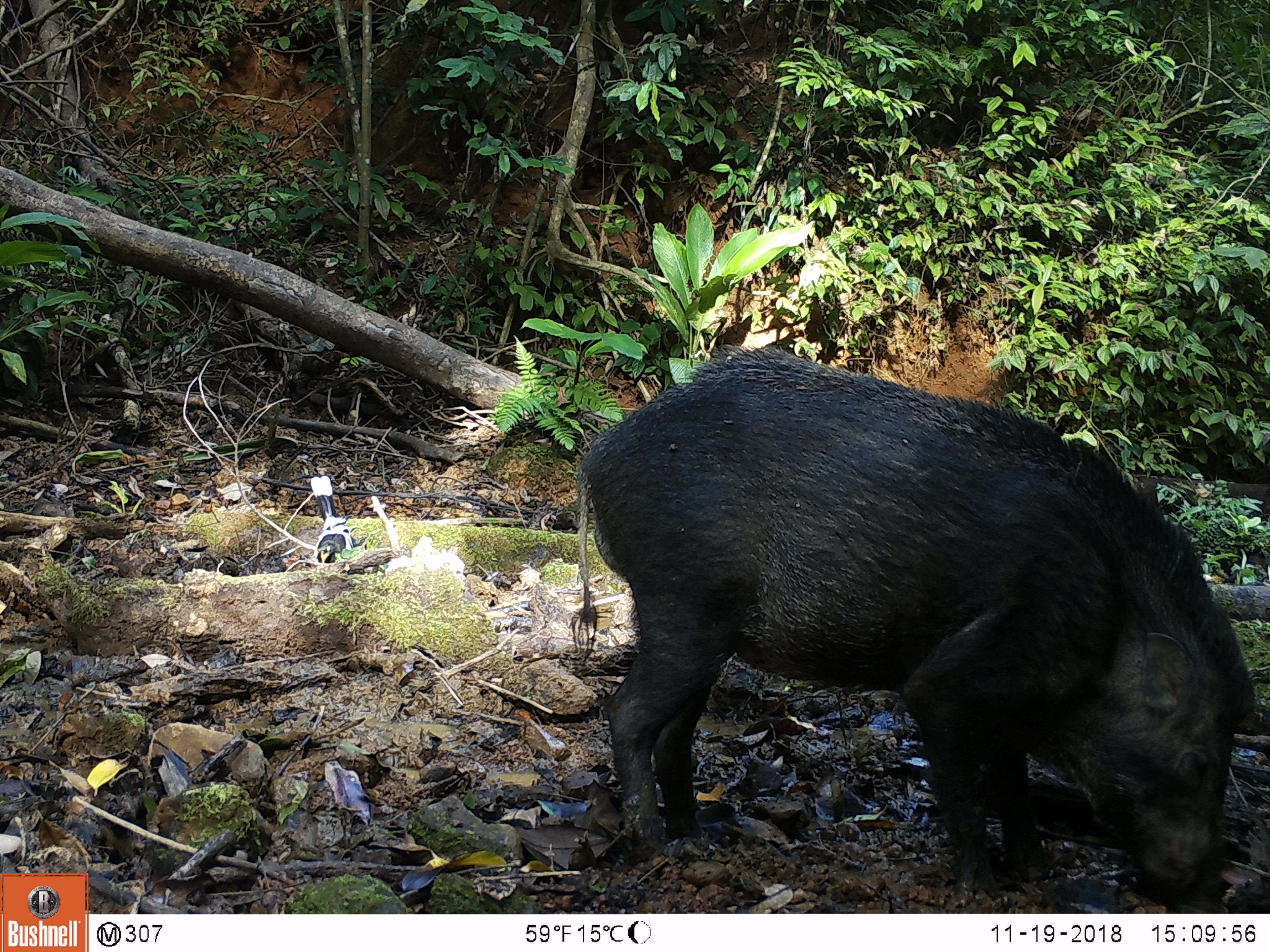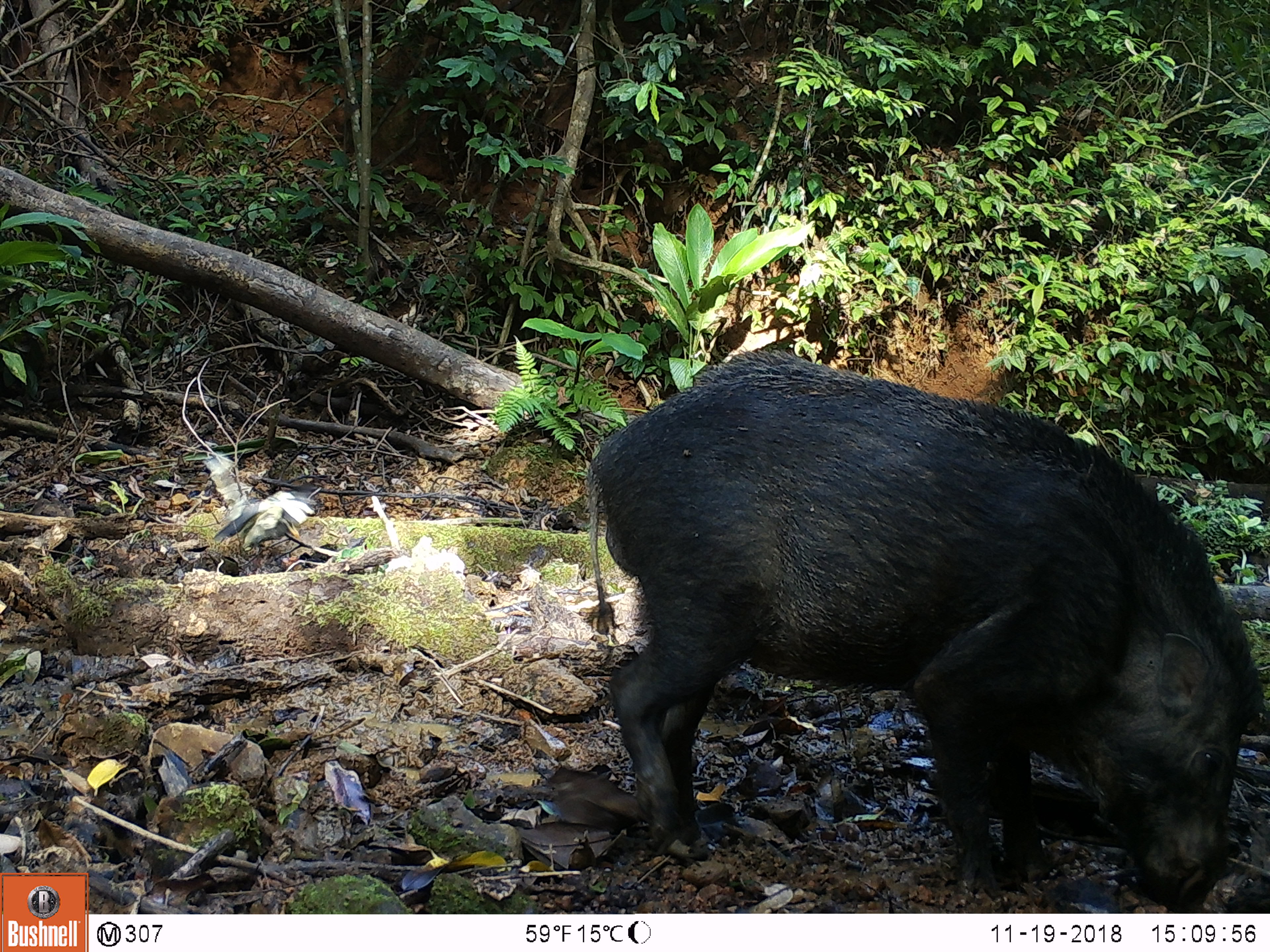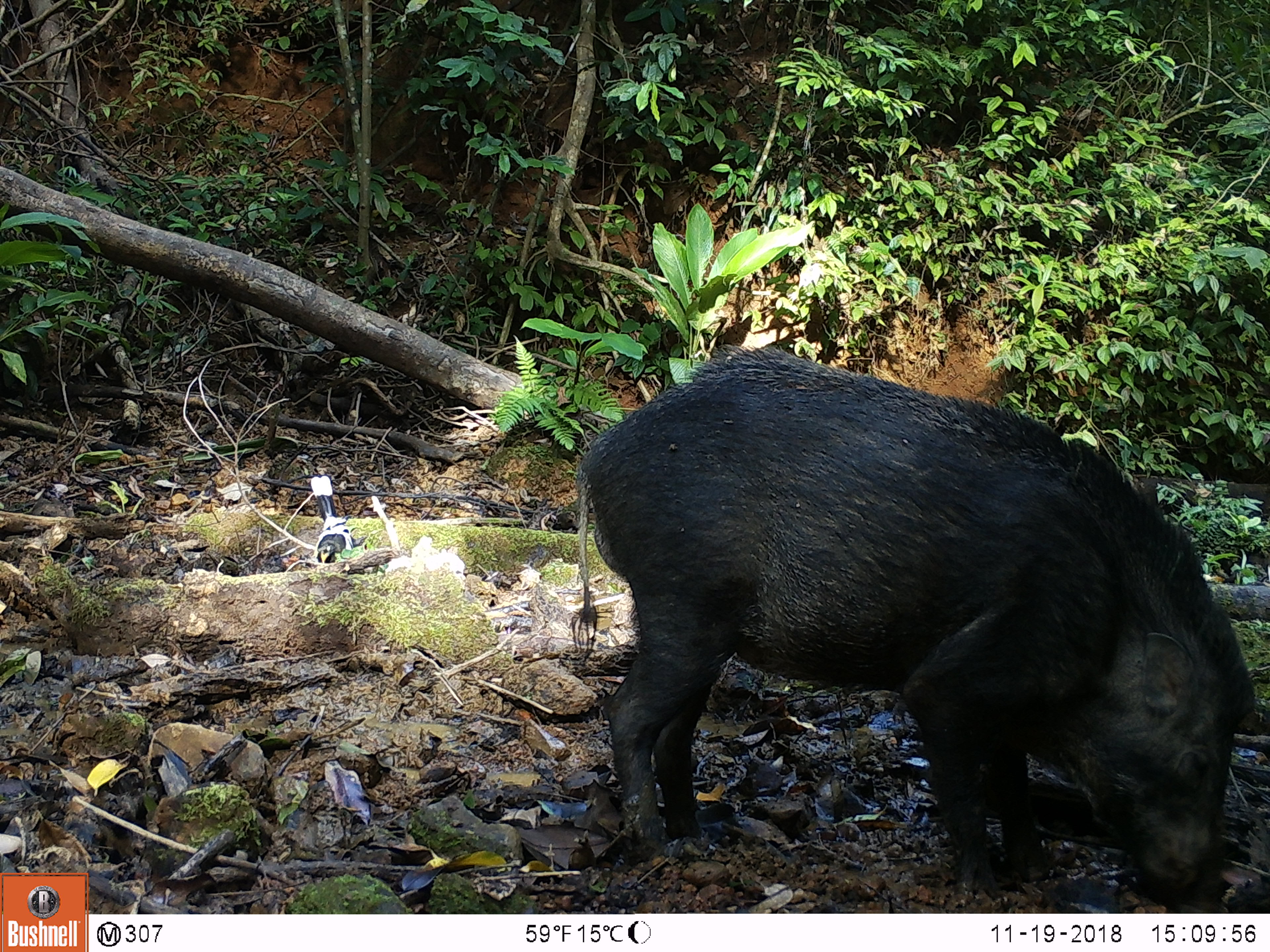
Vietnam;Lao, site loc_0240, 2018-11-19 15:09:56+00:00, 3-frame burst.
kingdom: Animalia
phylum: Chordata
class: Aves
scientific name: Aves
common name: bird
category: unidentified bird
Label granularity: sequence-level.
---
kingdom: Animalia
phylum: Chordata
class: Mammalia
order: Artiodactyla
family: Suidae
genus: Sus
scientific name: Sus scrofa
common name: eurasian wild pig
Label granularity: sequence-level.